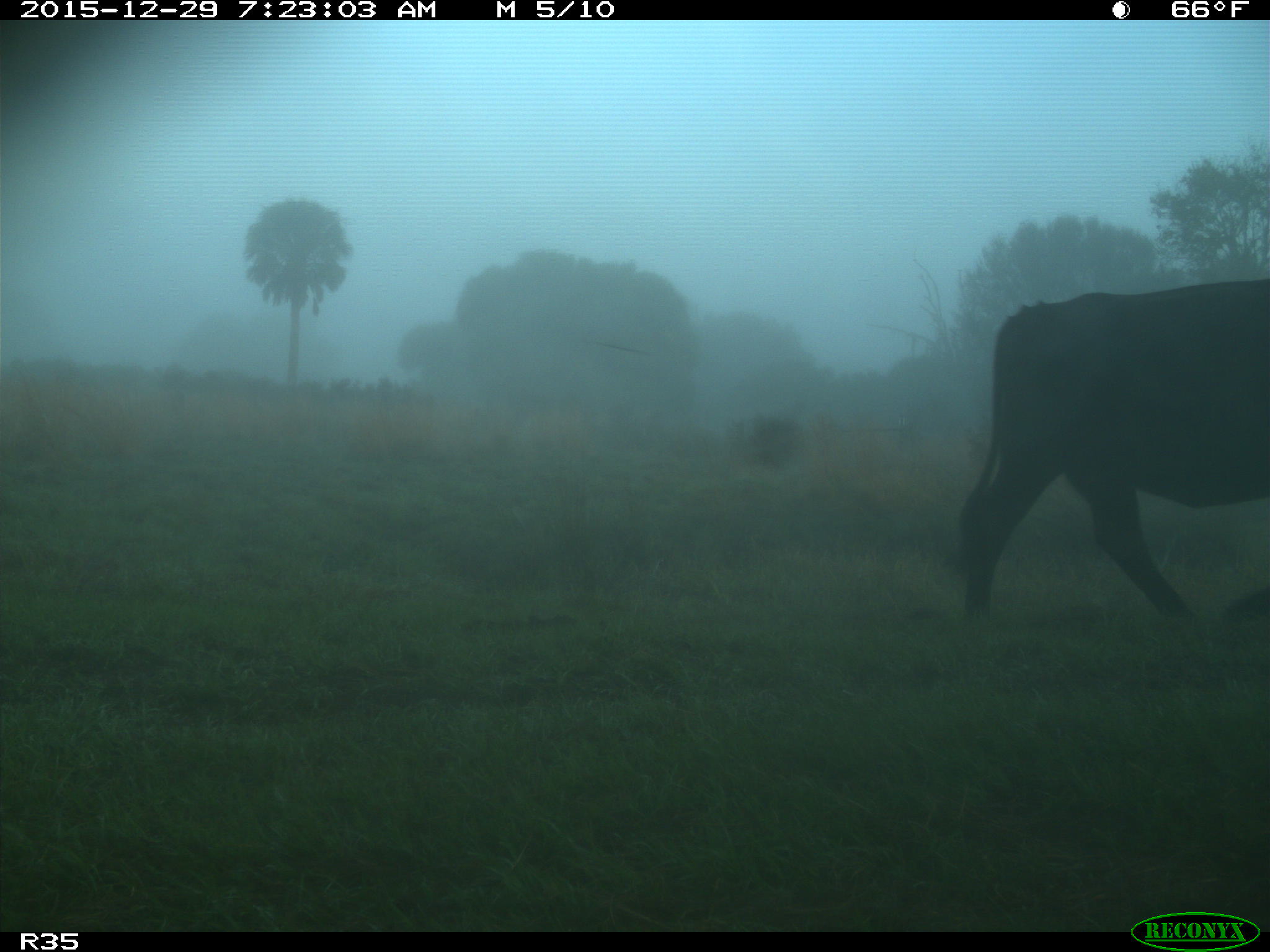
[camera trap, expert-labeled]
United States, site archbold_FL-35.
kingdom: Animalia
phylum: Chordata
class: Mammalia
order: Artiodactyla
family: Bovidae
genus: Bos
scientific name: Bos taurus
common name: domestic cow